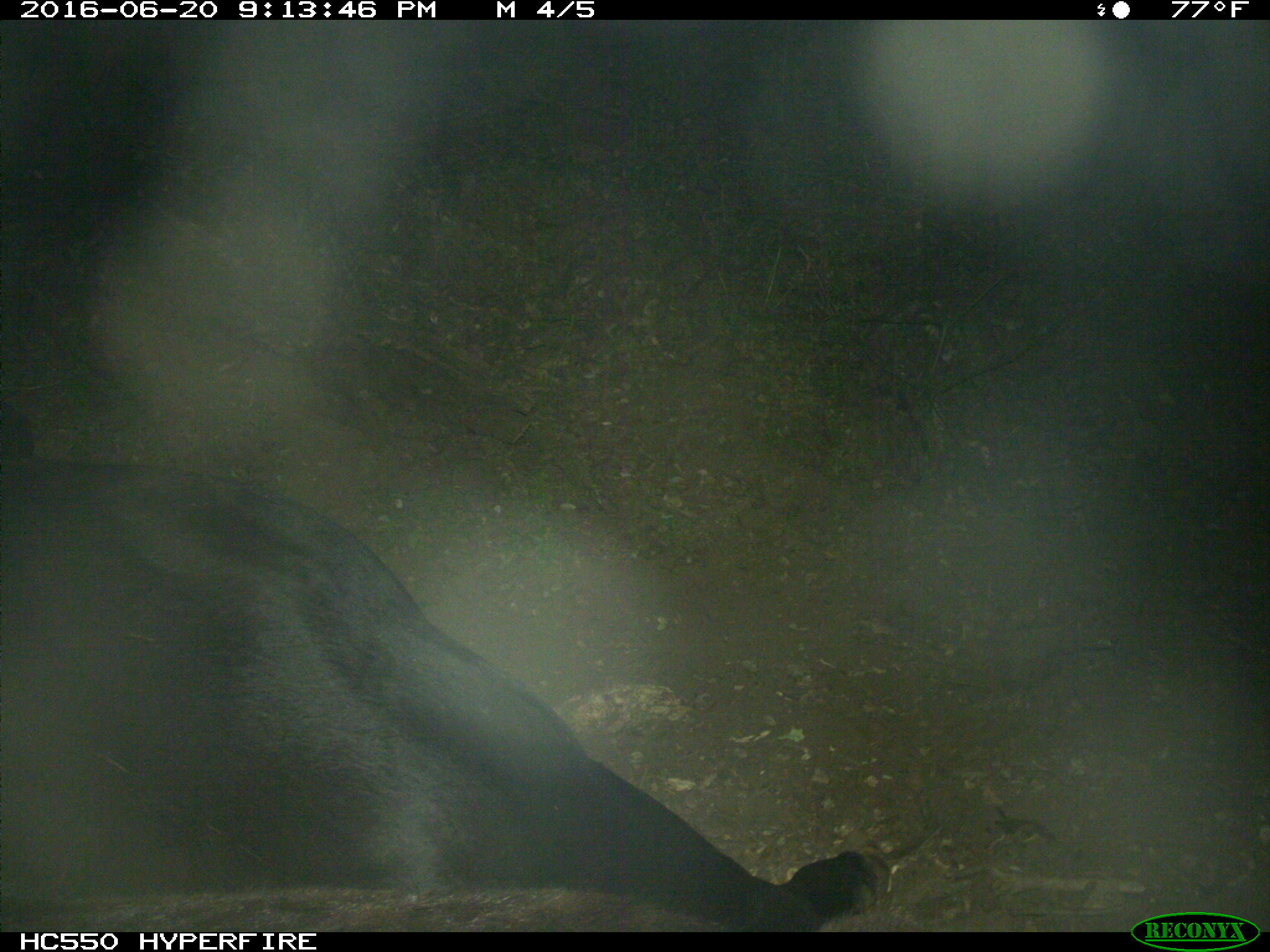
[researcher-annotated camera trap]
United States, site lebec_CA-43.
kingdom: Animalia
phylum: Chordata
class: Mammalia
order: Artiodactyla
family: Bovidae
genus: Bos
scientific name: Bos taurus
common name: domestic cow